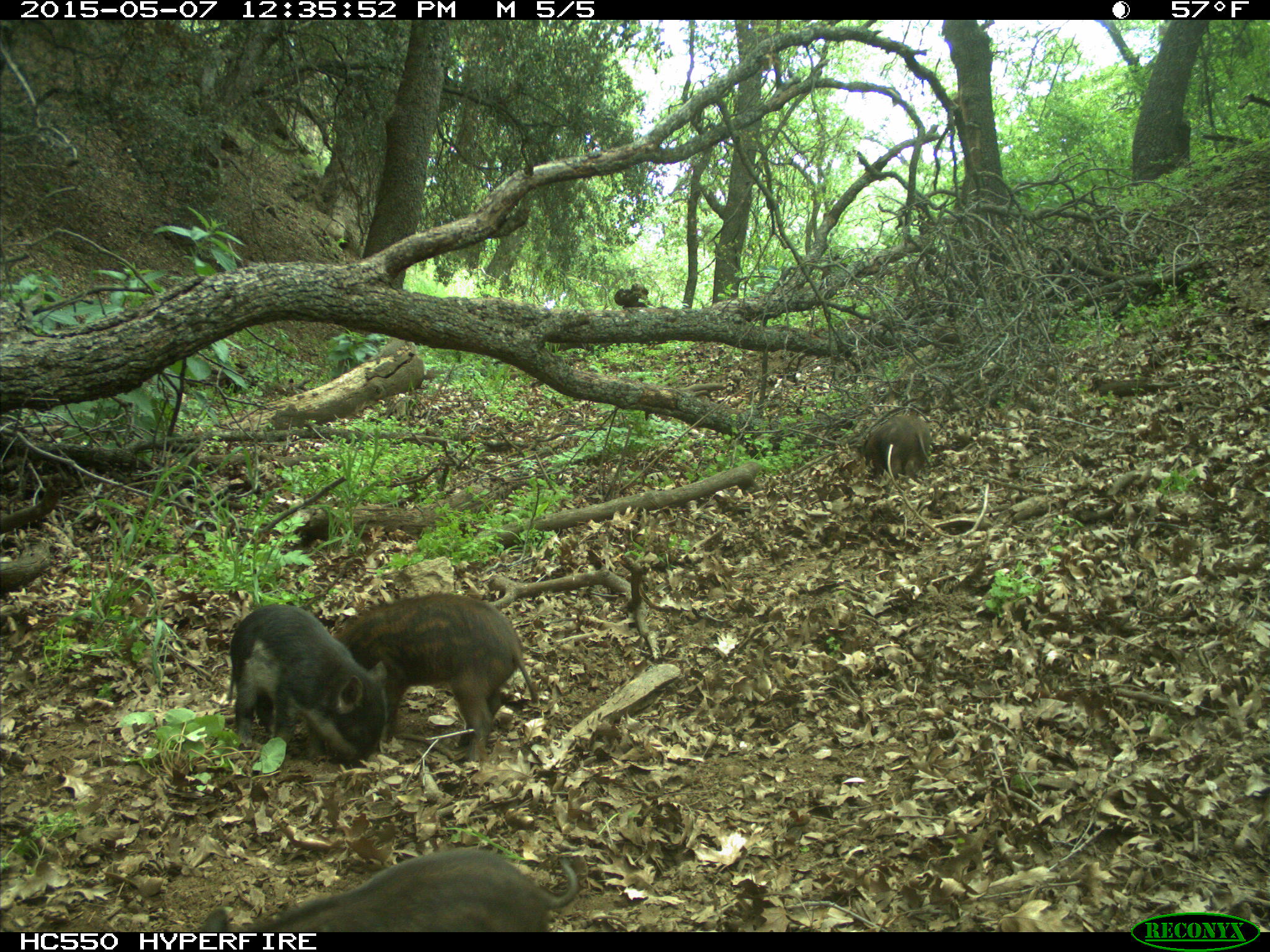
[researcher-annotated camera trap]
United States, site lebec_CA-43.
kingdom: Animalia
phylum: Chordata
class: Mammalia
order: Artiodactyla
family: Suidae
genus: Sus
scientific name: Sus scrofa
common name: wild boar